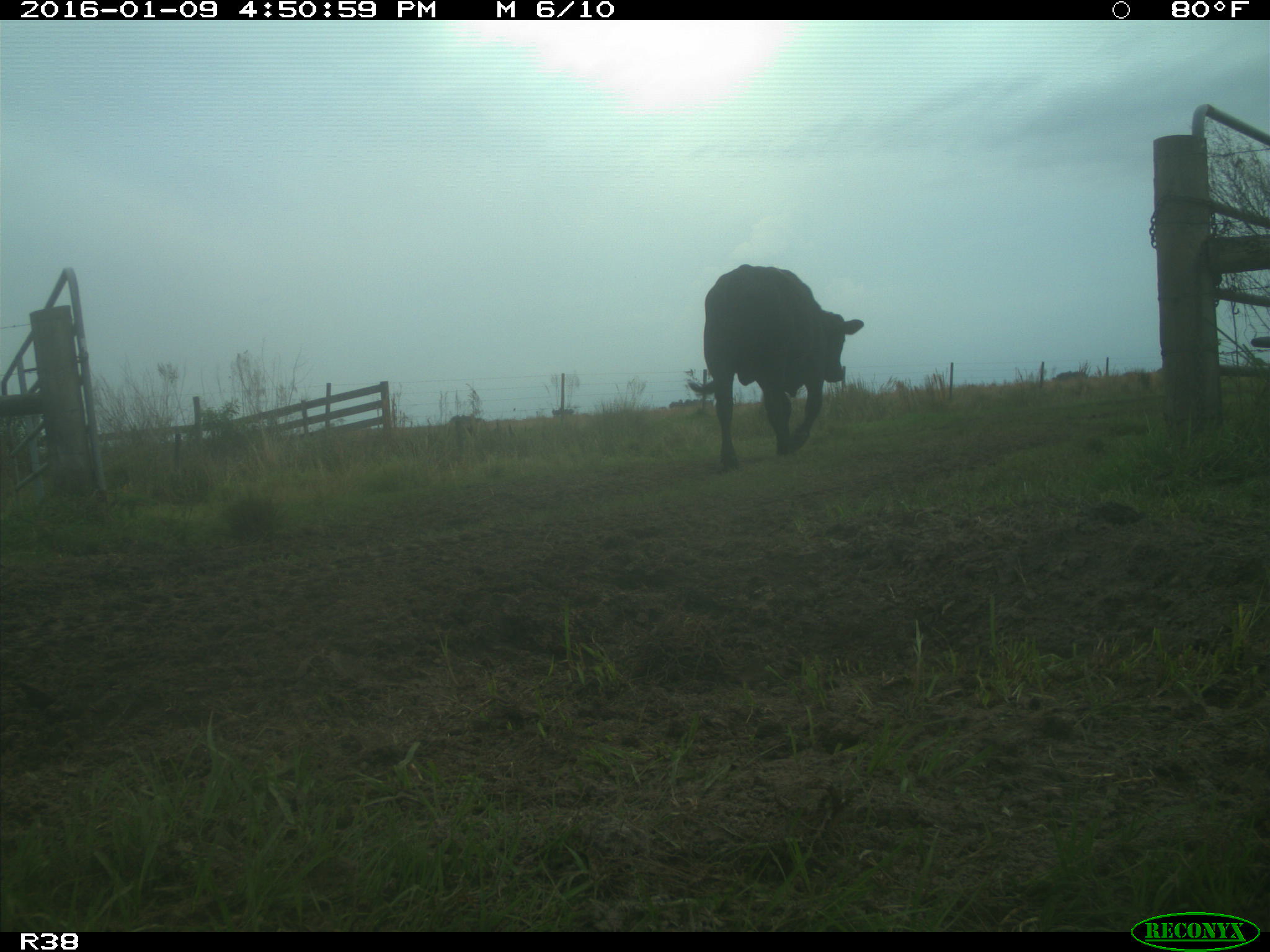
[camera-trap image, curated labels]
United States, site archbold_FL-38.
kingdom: Animalia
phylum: Chordata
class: Mammalia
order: Artiodactyla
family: Bovidae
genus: Bos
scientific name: Bos taurus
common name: domestic cow